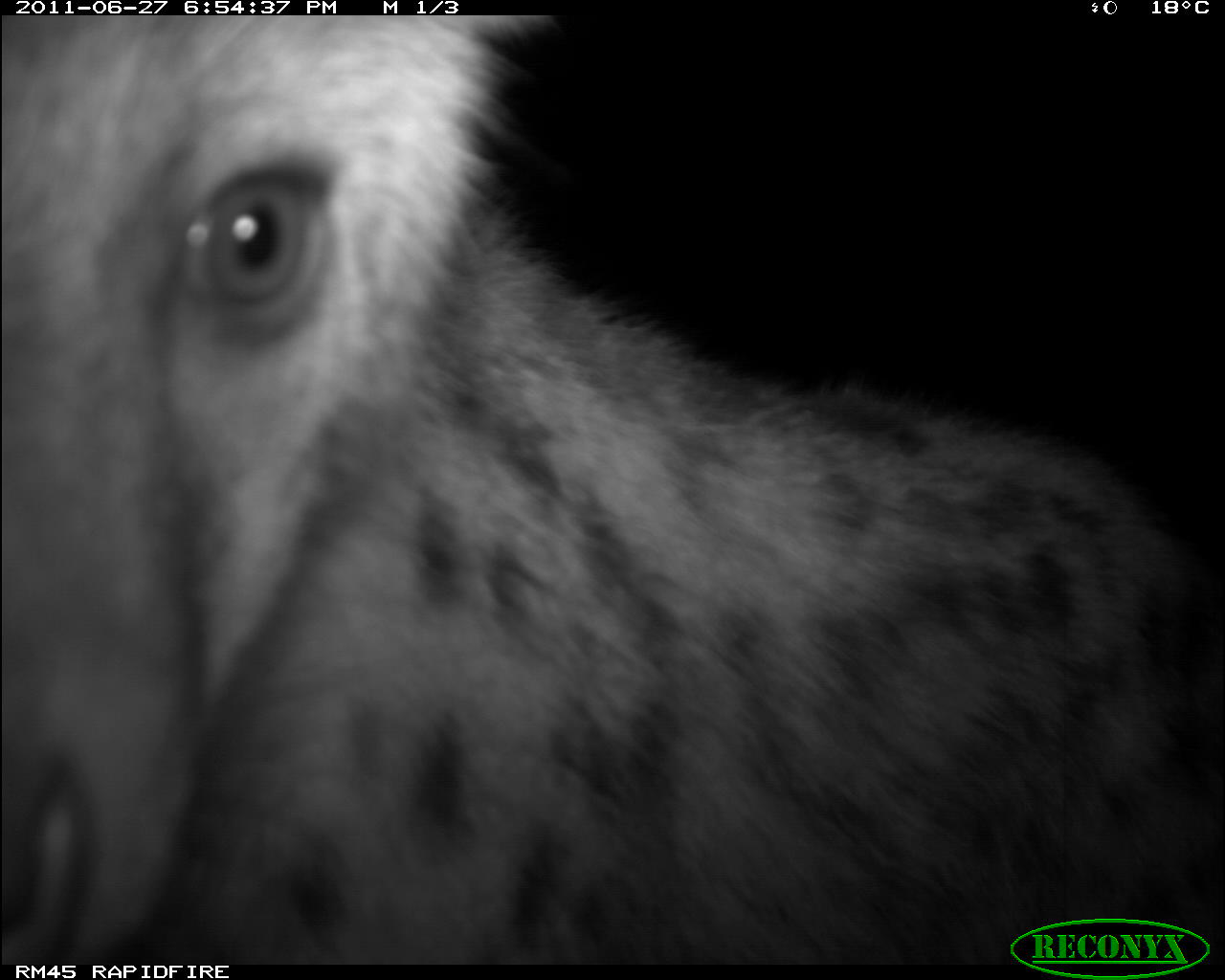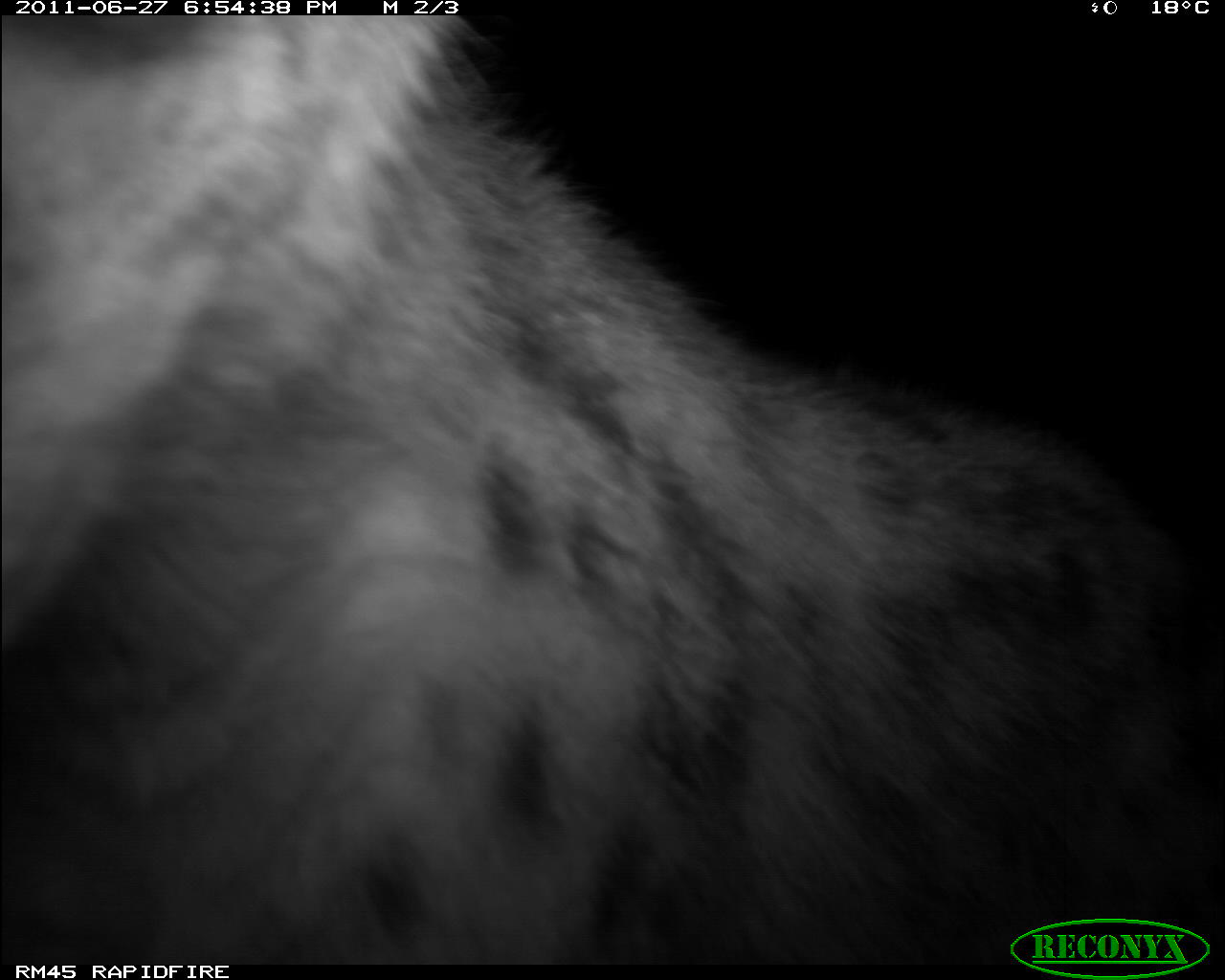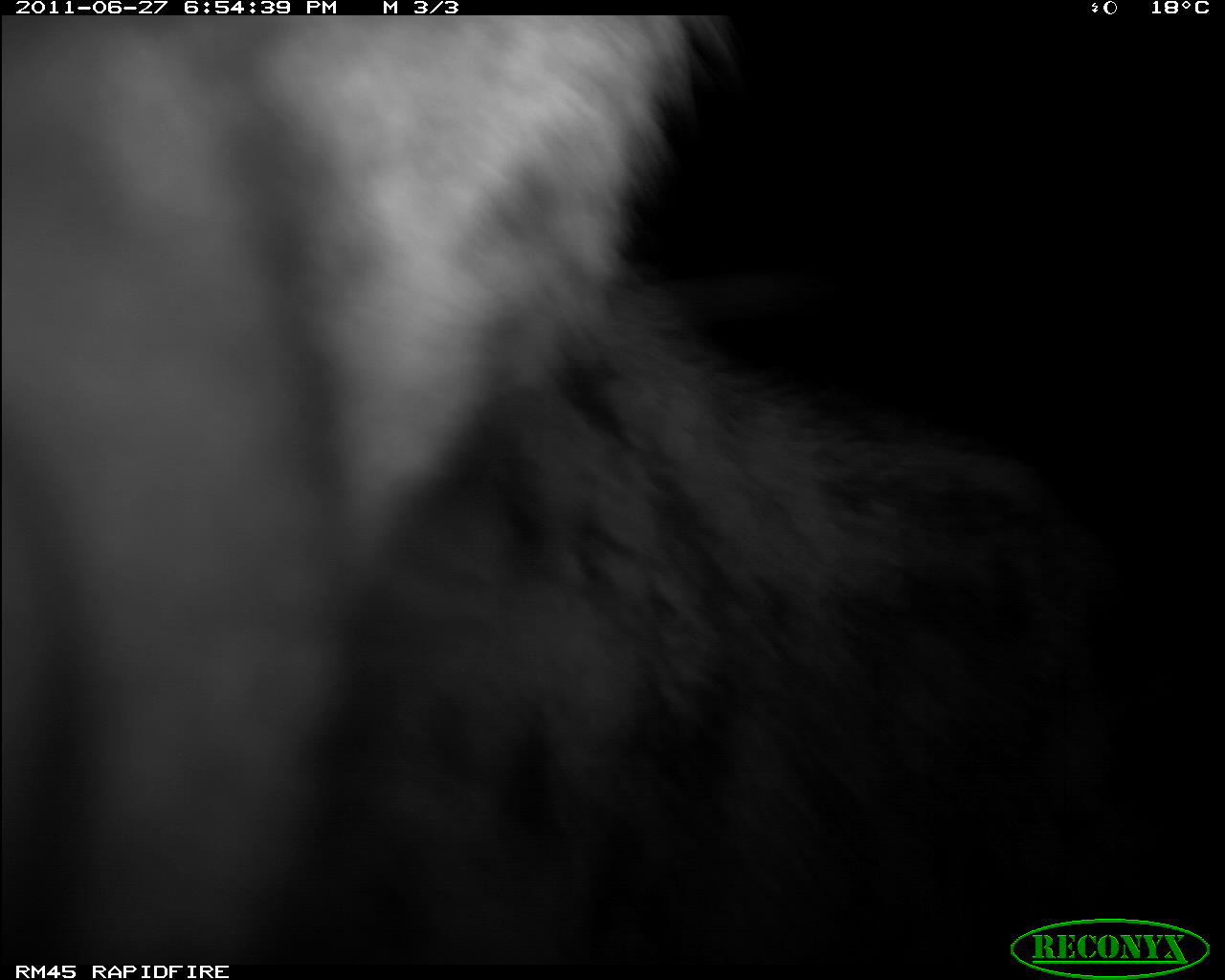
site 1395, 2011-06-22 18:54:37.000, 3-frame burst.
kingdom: Animalia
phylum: Chordata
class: Mammalia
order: Carnivora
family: Hyaenidae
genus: Crocuta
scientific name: Crocuta crocuta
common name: spotted hyena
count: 1